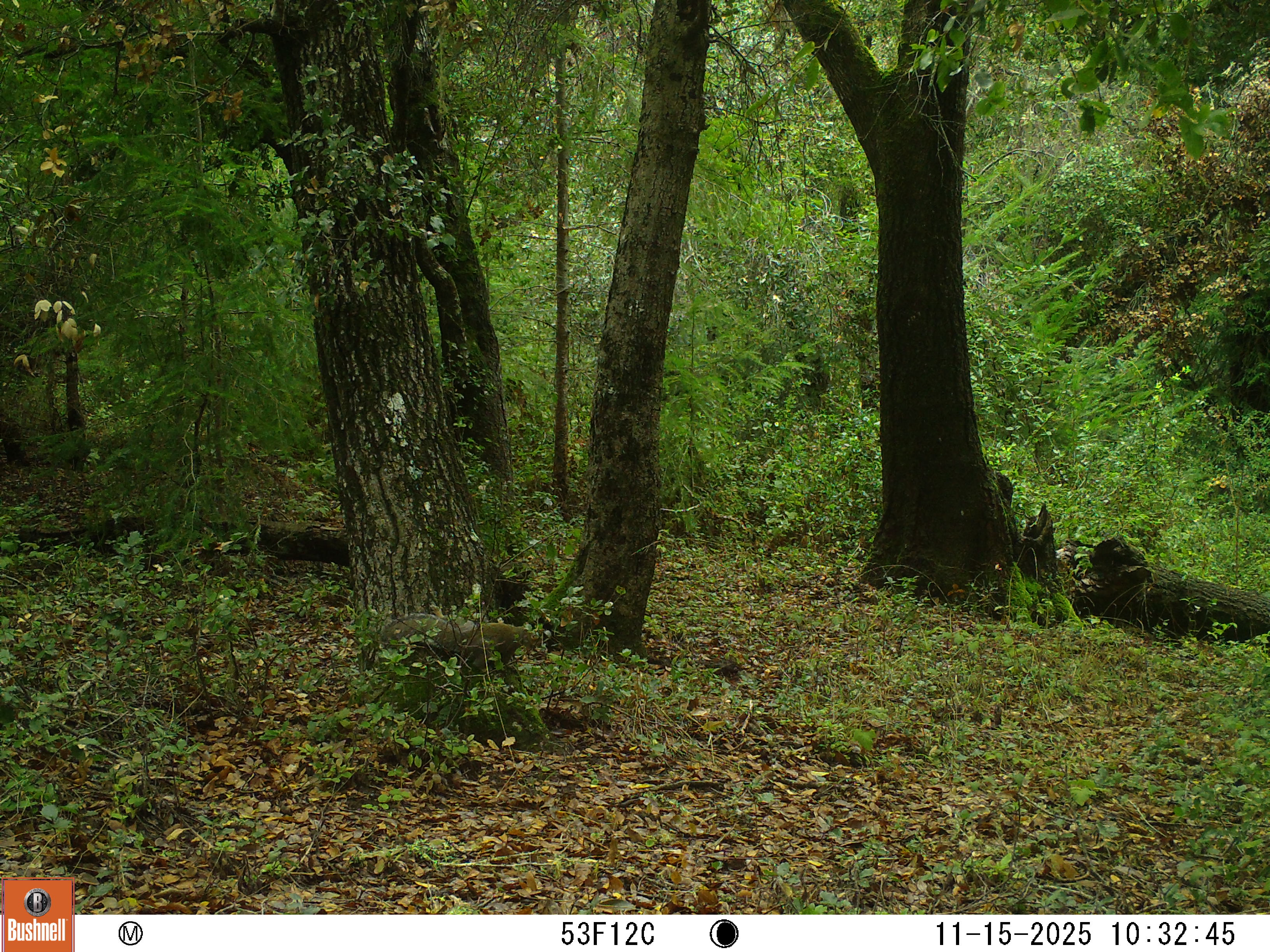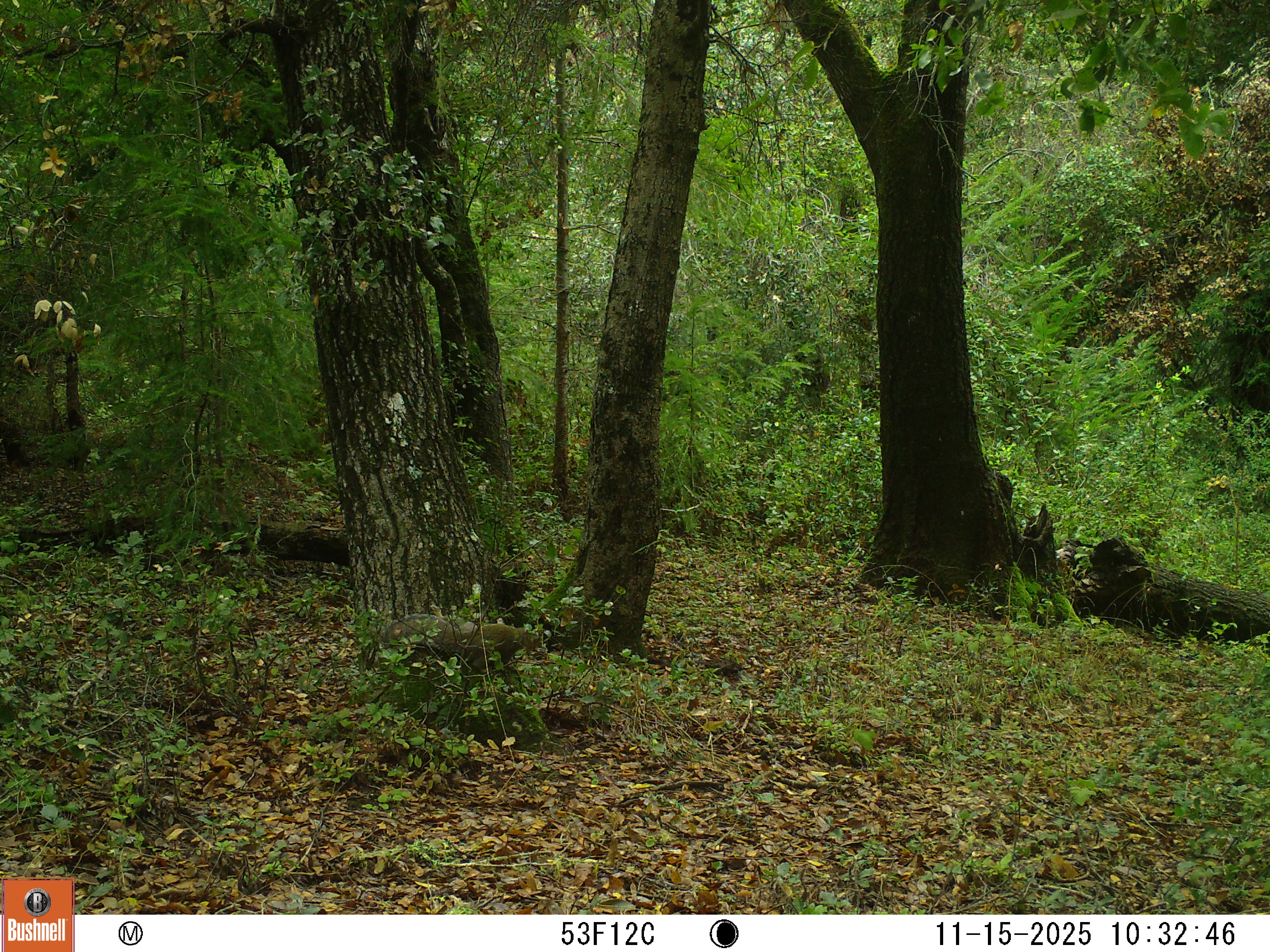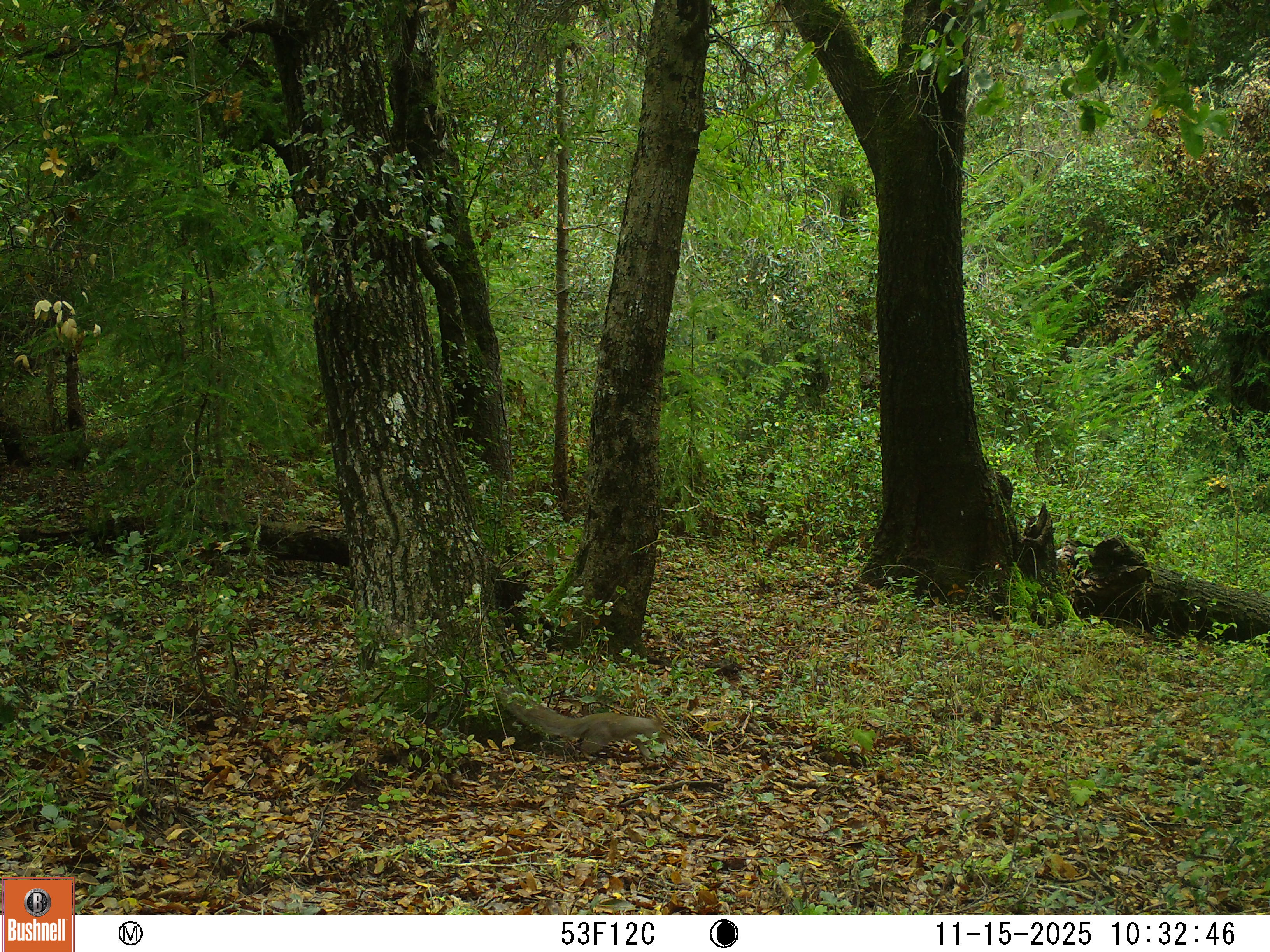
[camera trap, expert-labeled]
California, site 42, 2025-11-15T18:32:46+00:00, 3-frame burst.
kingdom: Animalia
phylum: Chordata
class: Mammalia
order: Rodentia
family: Sciuridae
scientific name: Sciuridae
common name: squirrel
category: unknown squirrel